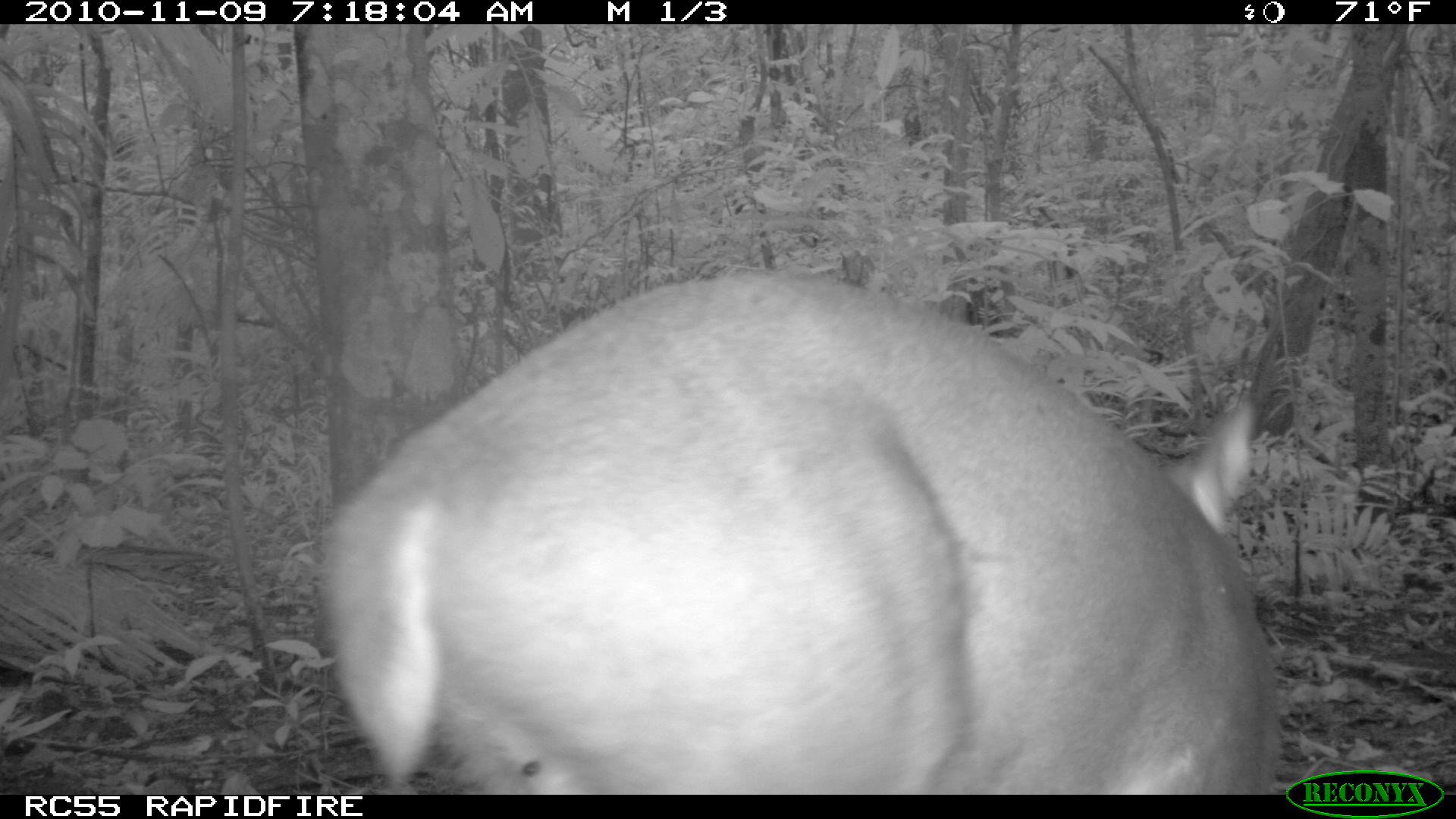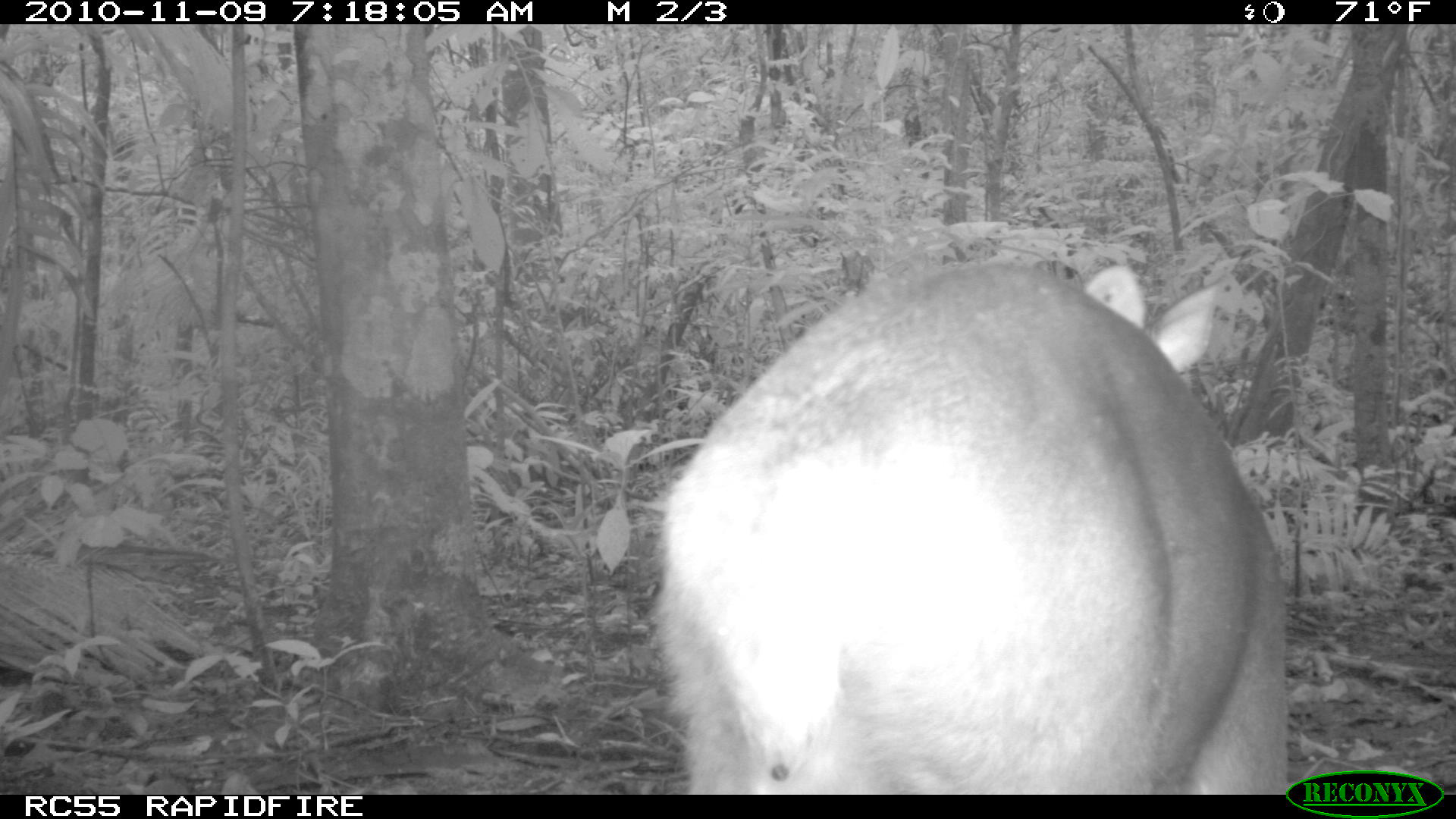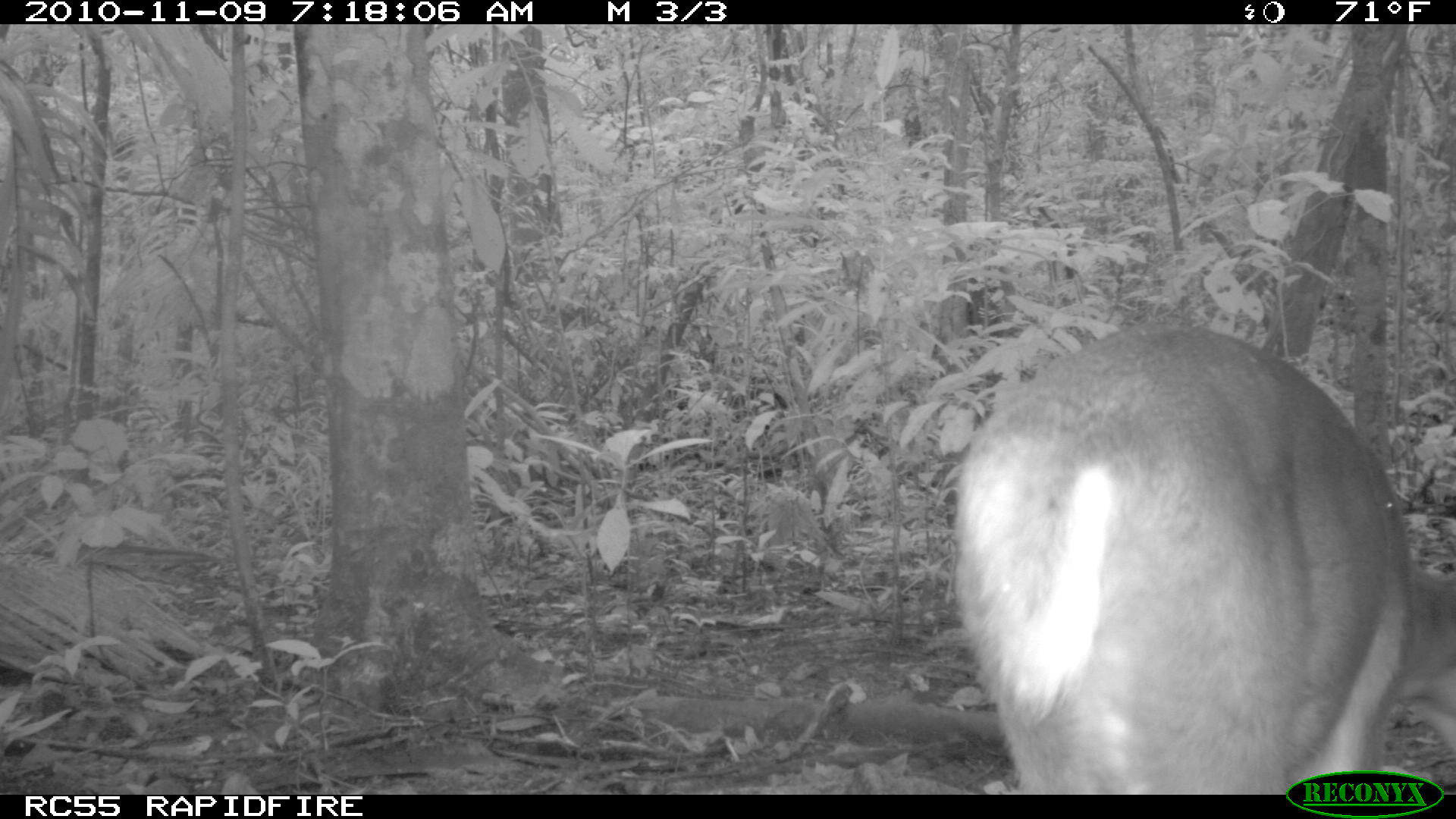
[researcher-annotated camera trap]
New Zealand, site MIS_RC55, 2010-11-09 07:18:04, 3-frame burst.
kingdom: Animalia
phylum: Chordata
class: Mammalia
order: Artiodactyla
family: Cervidae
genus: Odocoileus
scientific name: Odocoileus virginianus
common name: white-tailed deer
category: white tailed deer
White tailed deer (white-tailed deer) (Odocoileus virginianus).